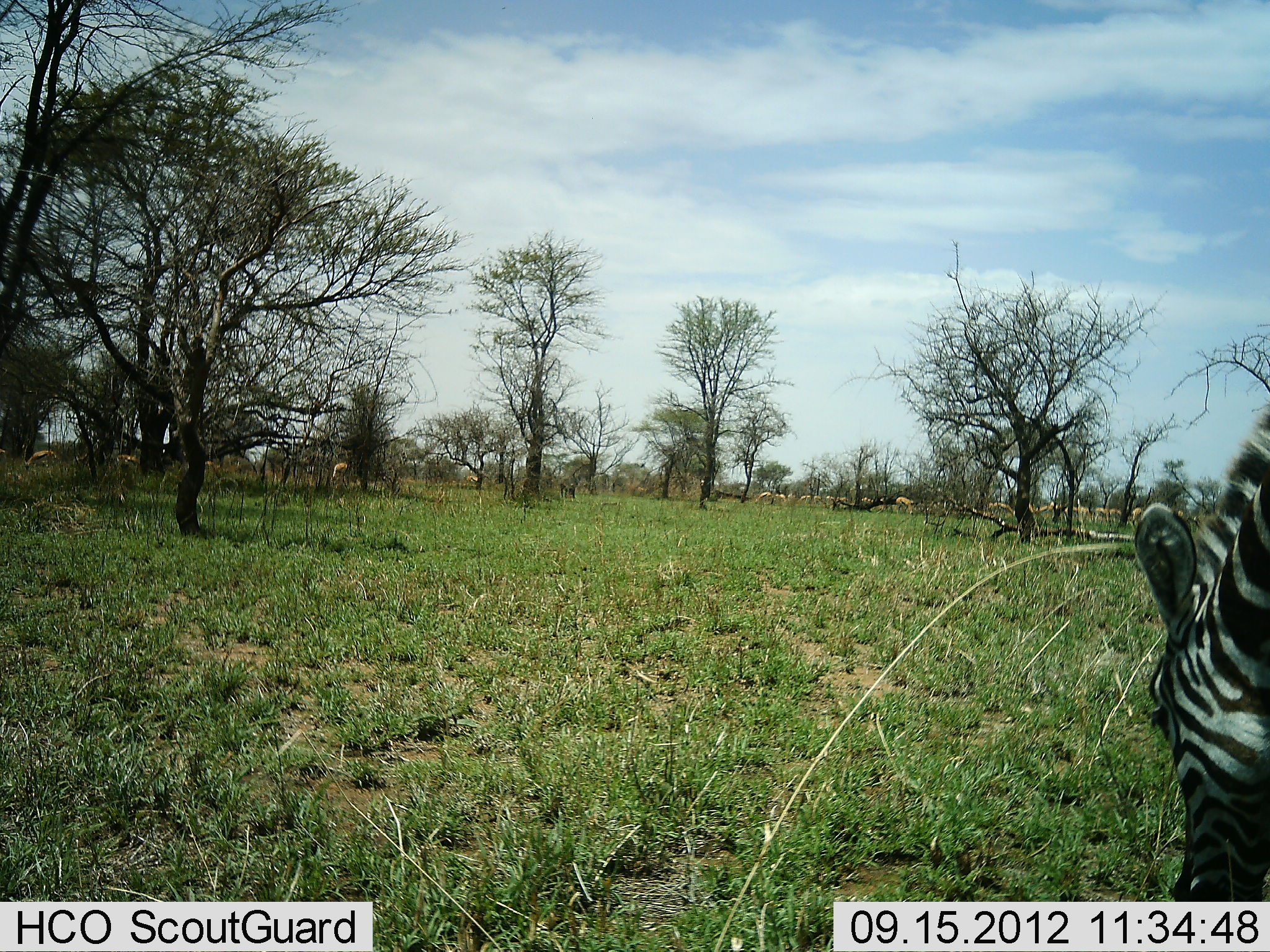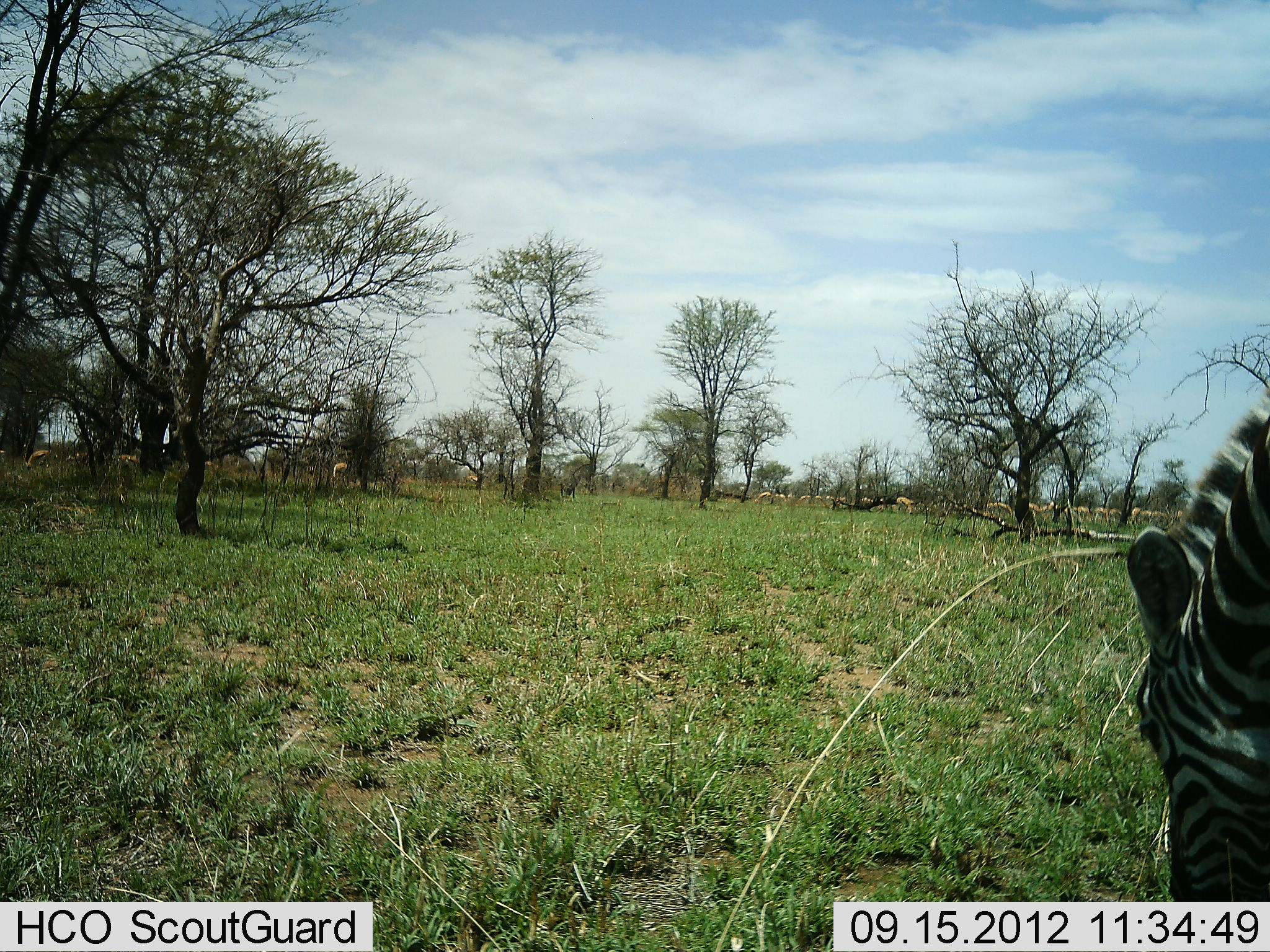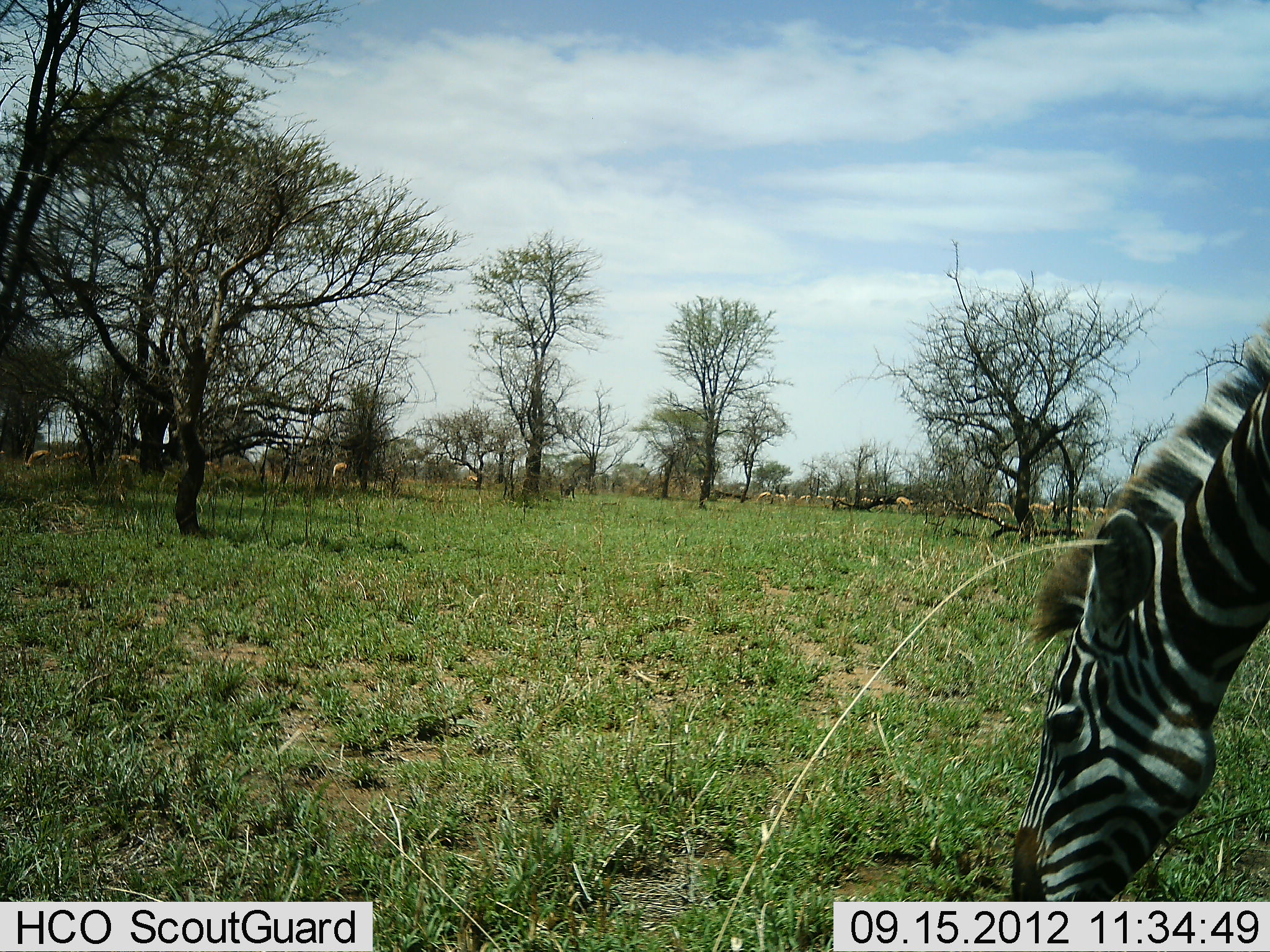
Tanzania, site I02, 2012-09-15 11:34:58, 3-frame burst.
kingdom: Animalia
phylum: Chordata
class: Mammalia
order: Perissodactyla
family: Equidae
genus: Equus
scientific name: Equus quagga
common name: plains zebra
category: zebra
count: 1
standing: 14%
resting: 0%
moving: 0%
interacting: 0%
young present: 0%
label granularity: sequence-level